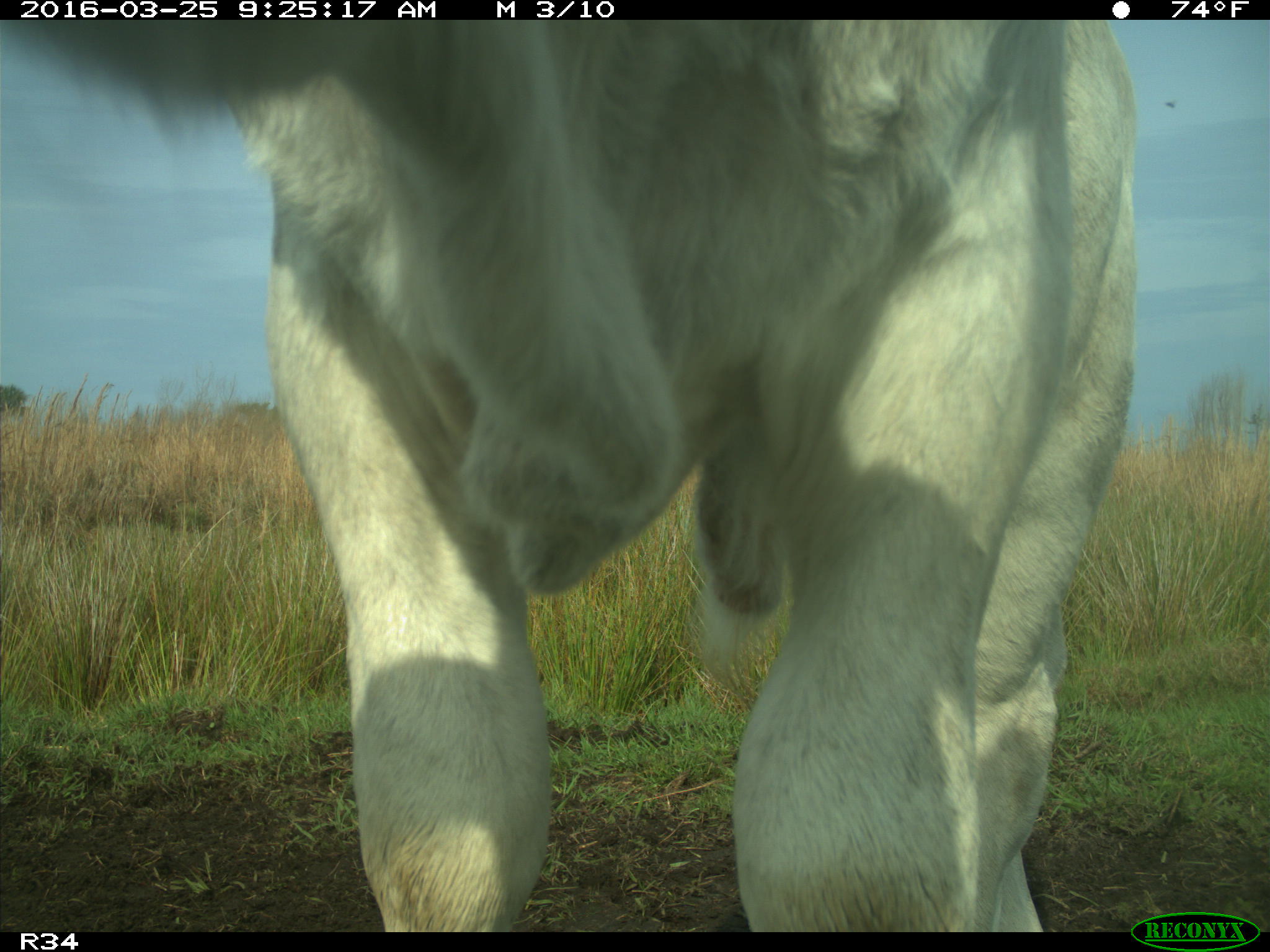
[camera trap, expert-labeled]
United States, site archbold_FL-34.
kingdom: Animalia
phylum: Chordata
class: Mammalia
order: Artiodactyla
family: Bovidae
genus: Bos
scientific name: Bos taurus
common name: domestic cow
Bos taurus (domestic cow).